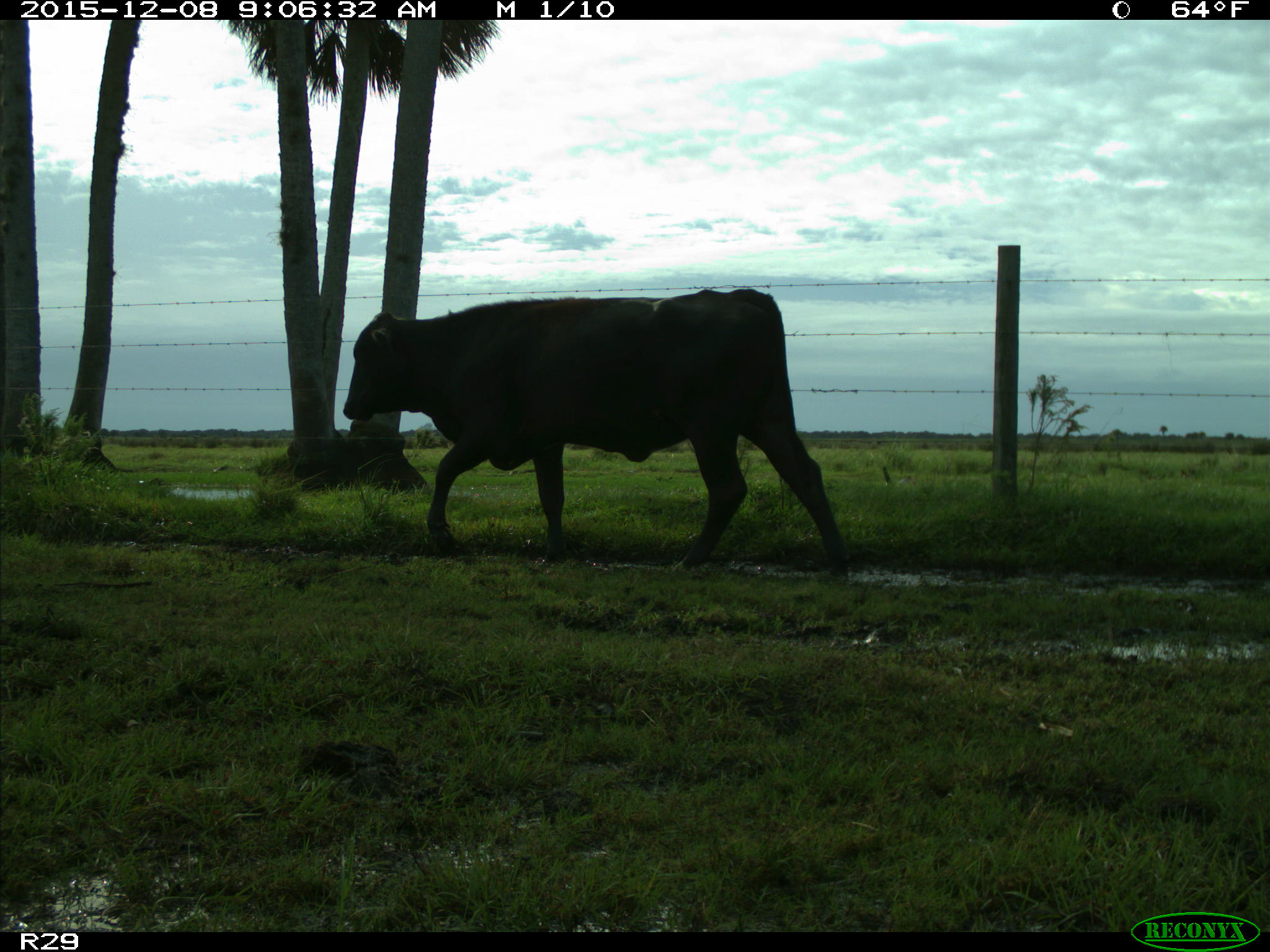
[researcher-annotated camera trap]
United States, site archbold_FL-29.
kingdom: Animalia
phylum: Chordata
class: Mammalia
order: Artiodactyla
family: Bovidae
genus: Bos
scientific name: Bos taurus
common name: domestic cow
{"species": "Bos taurus (domestic cow)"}